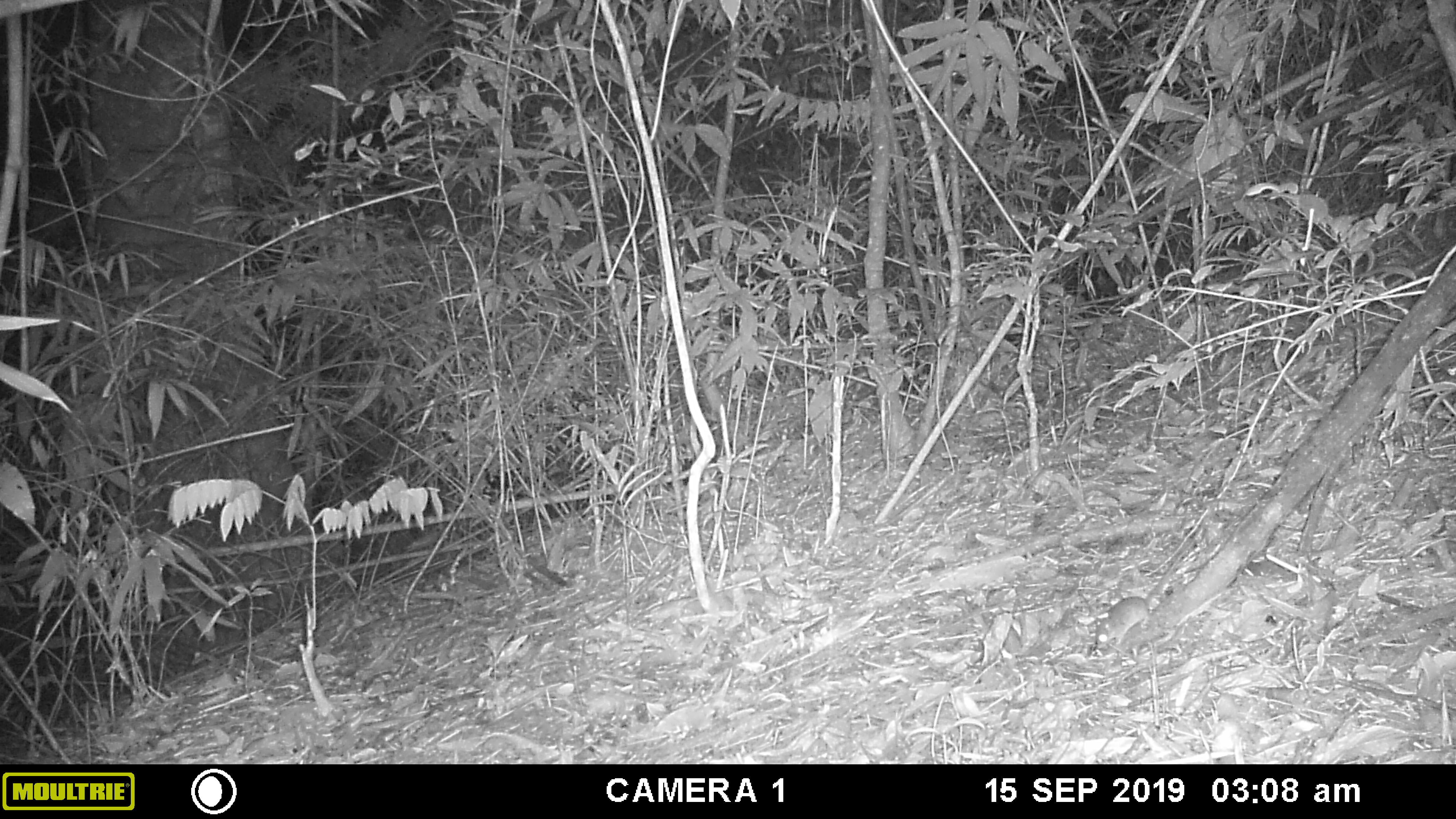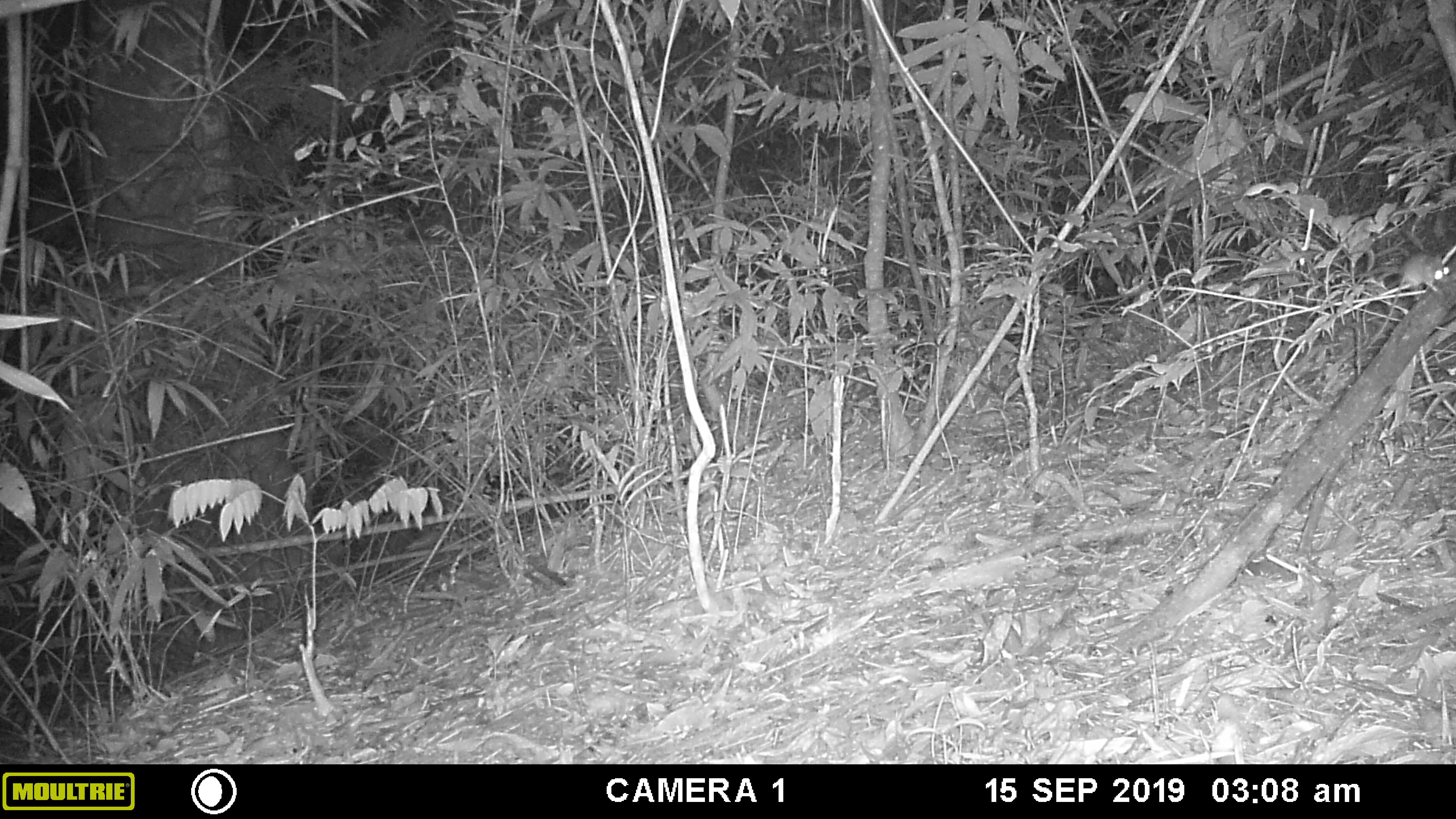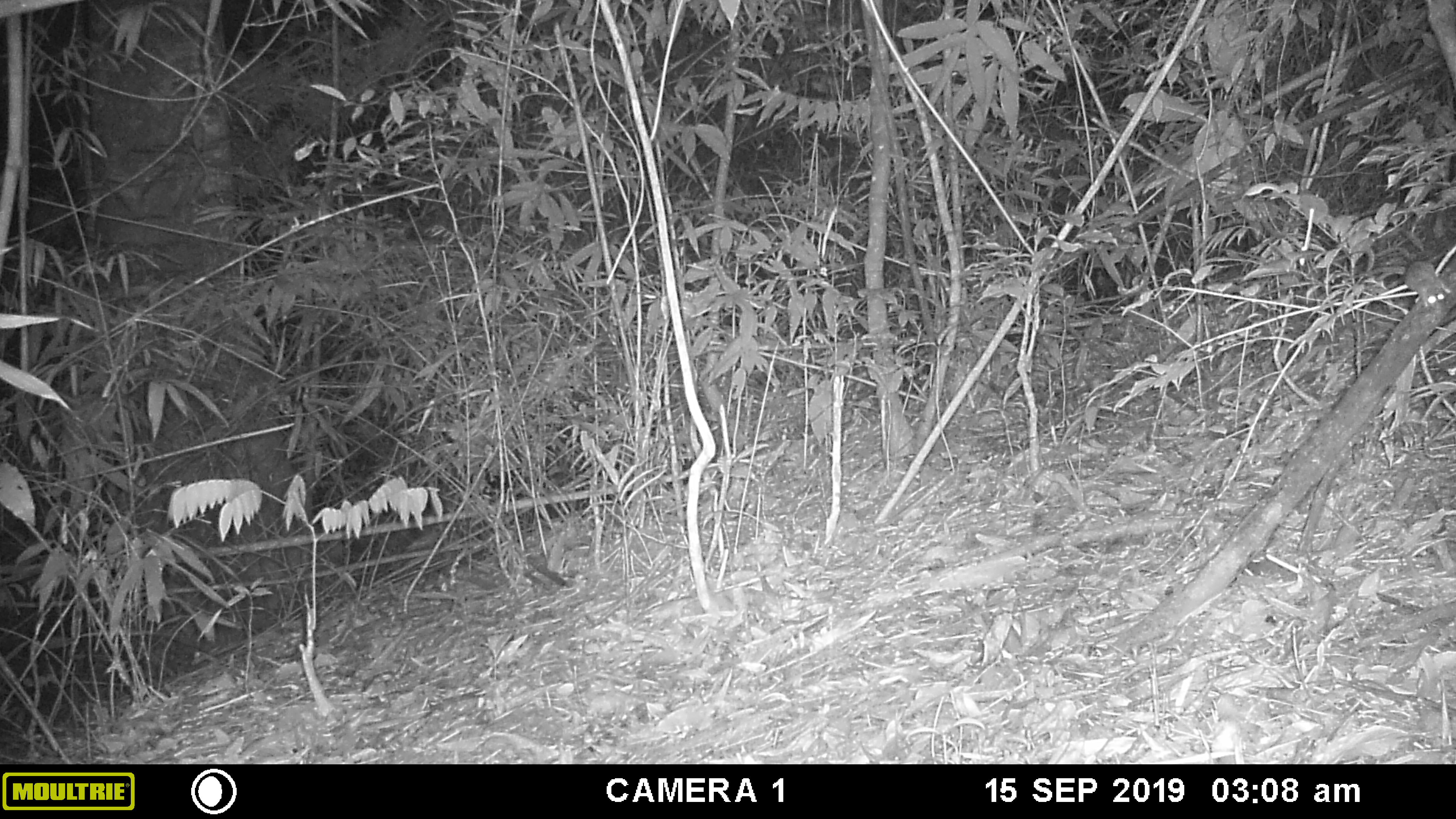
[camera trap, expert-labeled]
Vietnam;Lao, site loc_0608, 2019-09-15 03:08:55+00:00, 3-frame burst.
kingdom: Animalia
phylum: Chordata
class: Mammalia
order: Rodentia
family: Muridae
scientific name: Muridae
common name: old-world mice and rats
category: unidentified murid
Unidentified murid (old-world mice and rats) (Muridae). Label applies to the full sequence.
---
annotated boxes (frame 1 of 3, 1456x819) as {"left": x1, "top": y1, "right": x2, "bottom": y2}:
unidentified murid: {"left": 1083, "top": 525, "right": 1227, "bottom": 647}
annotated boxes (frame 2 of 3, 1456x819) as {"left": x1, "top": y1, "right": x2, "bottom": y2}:
unidentified murid: {"left": 1362, "top": 252, "right": 1449, "bottom": 350}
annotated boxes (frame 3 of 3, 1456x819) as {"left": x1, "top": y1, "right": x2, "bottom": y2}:
unidentified murid: {"left": 1403, "top": 259, "right": 1445, "bottom": 307}